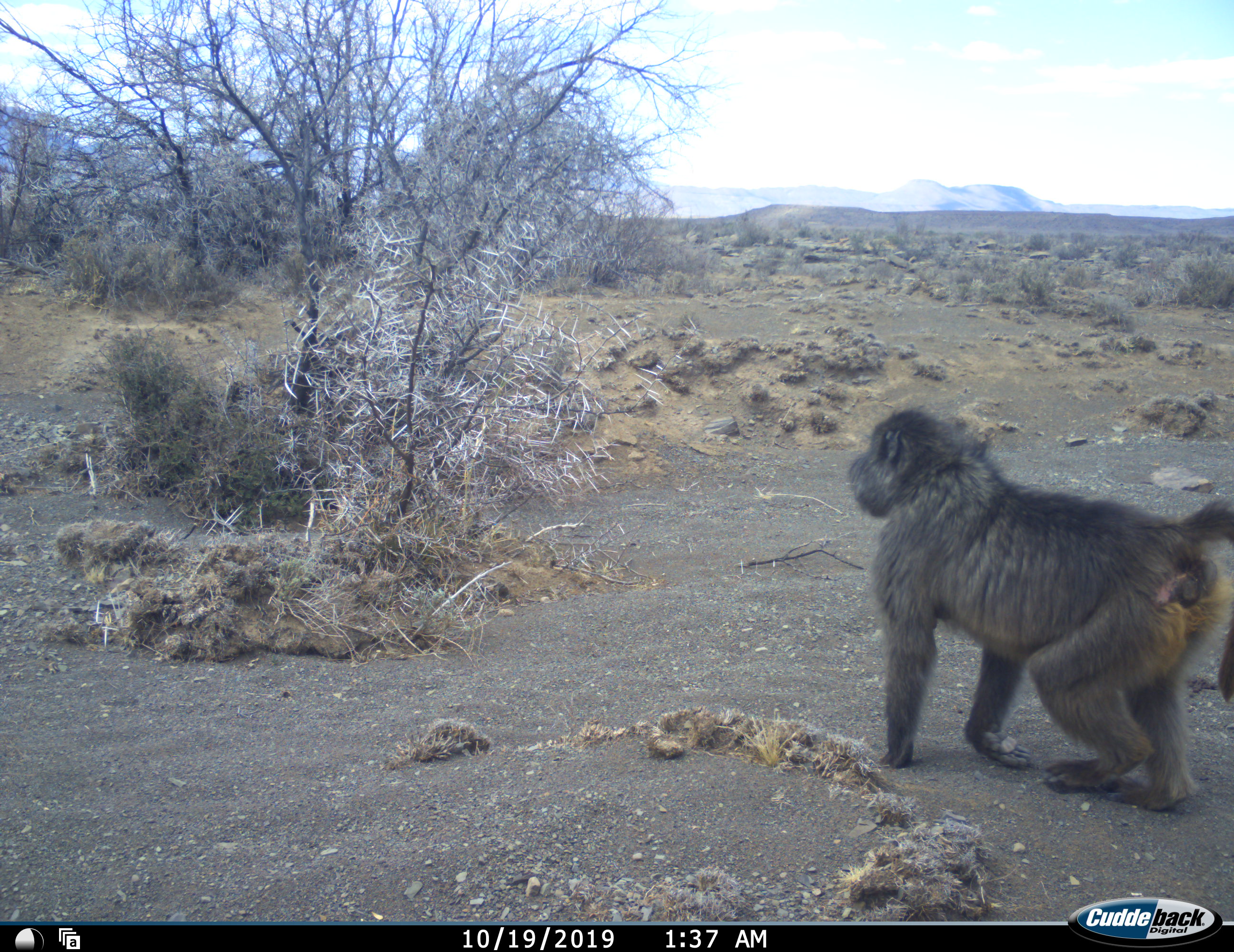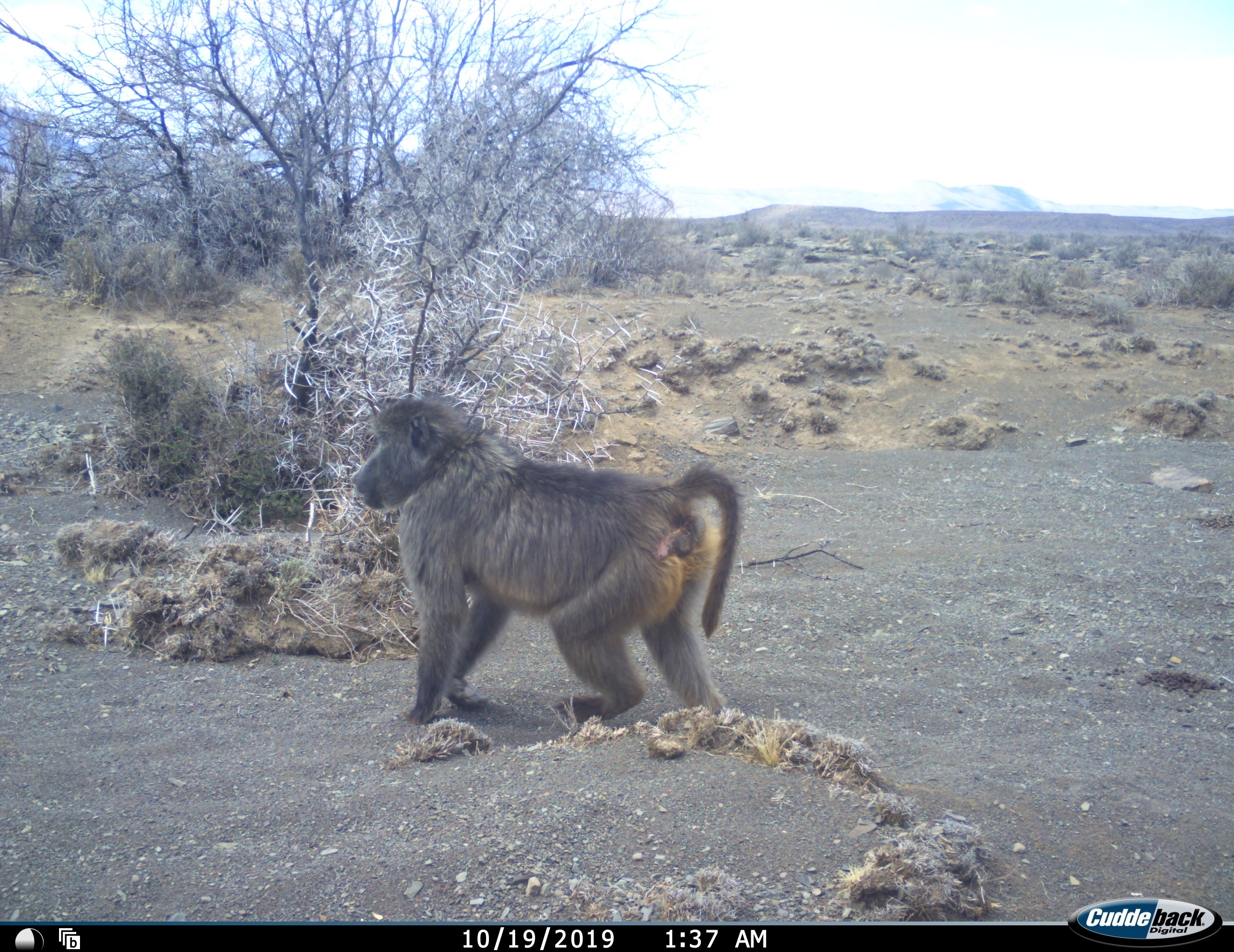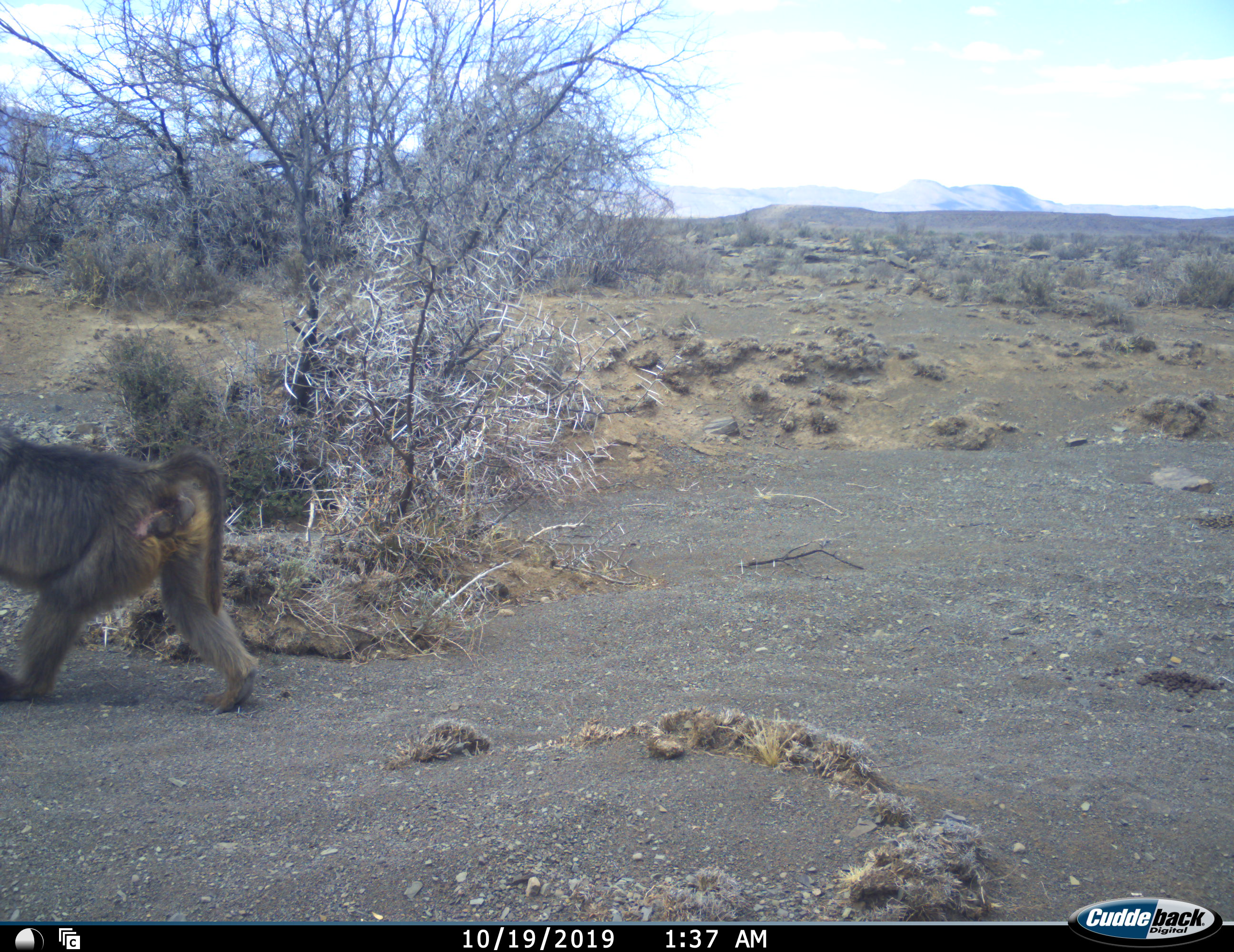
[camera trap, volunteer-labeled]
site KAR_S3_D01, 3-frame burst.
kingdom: Animalia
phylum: Chordata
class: Mammalia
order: Primates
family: Cercopithecidae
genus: Papio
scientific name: Papio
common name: baboon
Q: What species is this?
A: Baboon (Papio).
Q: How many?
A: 1.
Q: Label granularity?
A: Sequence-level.